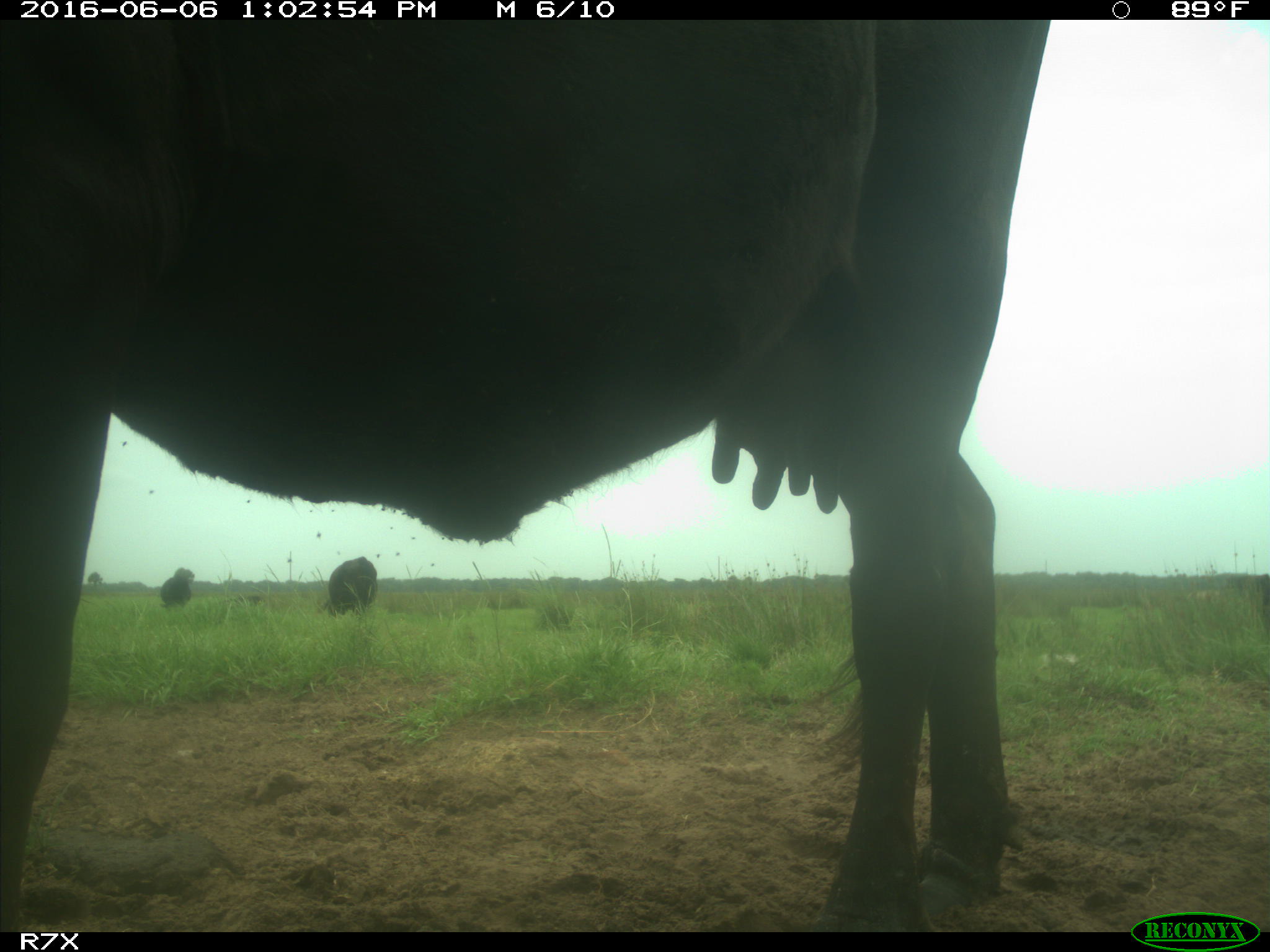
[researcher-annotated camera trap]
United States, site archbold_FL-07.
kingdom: Animalia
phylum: Chordata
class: Mammalia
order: Artiodactyla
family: Bovidae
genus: Bos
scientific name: Bos taurus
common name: domestic cow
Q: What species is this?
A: Bos taurus (domestic cow).